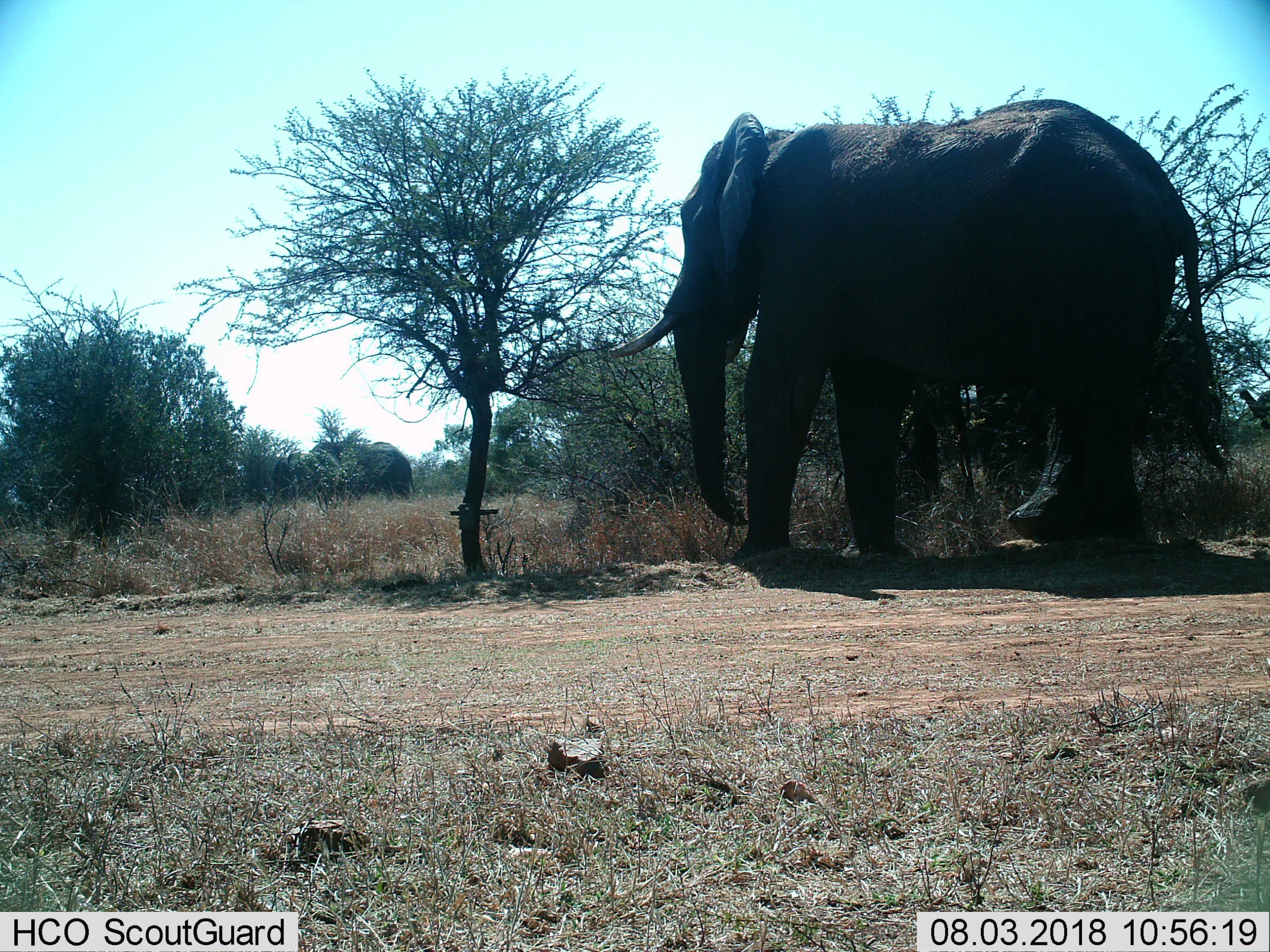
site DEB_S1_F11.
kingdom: Animalia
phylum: Chordata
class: Mammalia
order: Proboscidea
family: Elephantidae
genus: Loxodonta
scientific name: Loxodonta africana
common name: african bush elephant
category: elephant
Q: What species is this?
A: Elephant (african bush elephant) (Loxodonta africana).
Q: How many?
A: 2.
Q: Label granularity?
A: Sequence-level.